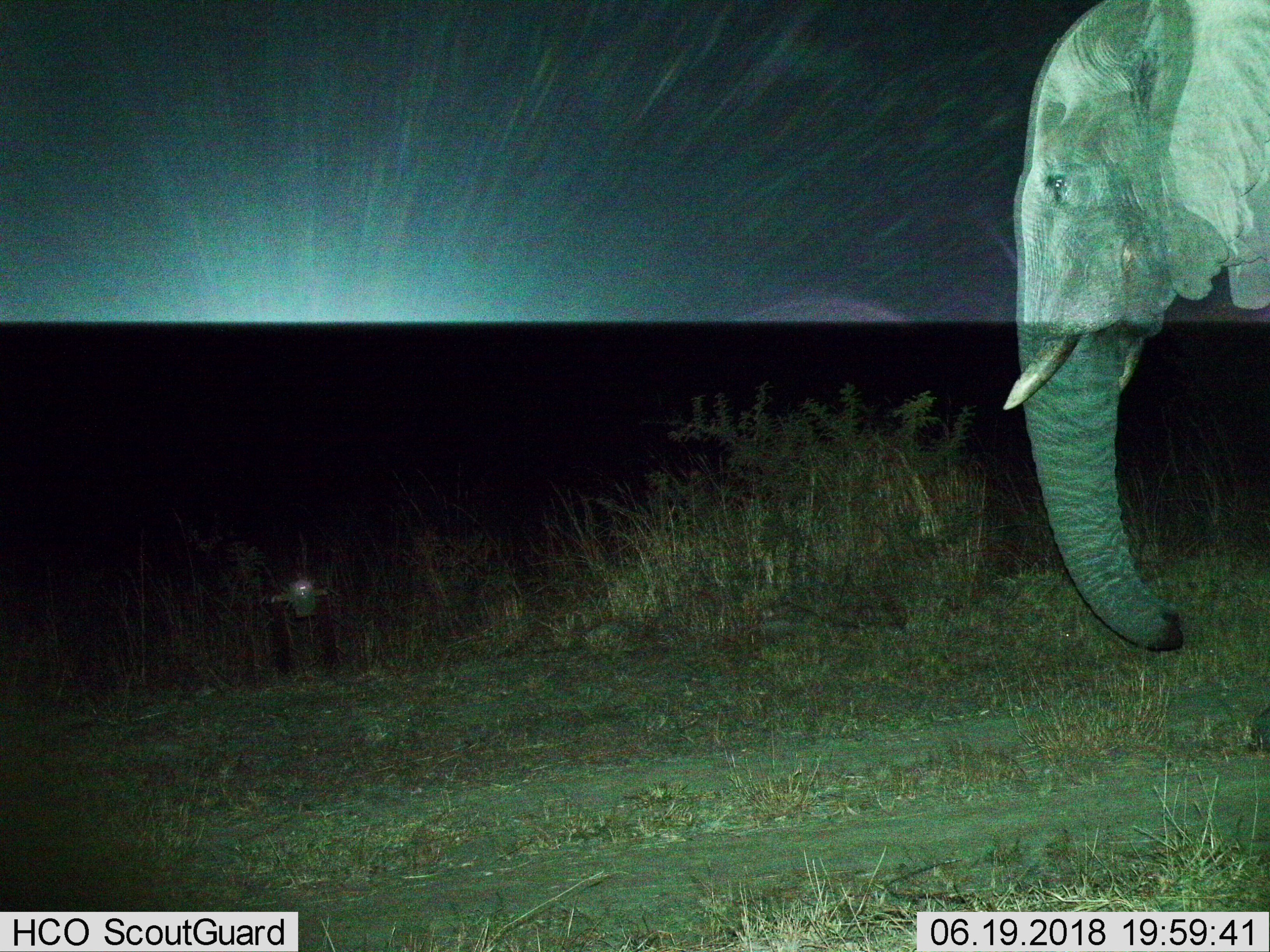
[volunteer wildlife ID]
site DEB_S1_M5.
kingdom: Animalia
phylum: Chordata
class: Mammalia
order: Proboscidea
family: Elephantidae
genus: Loxodonta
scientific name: Loxodonta africana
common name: african bush elephant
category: elephant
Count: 1.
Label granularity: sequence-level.